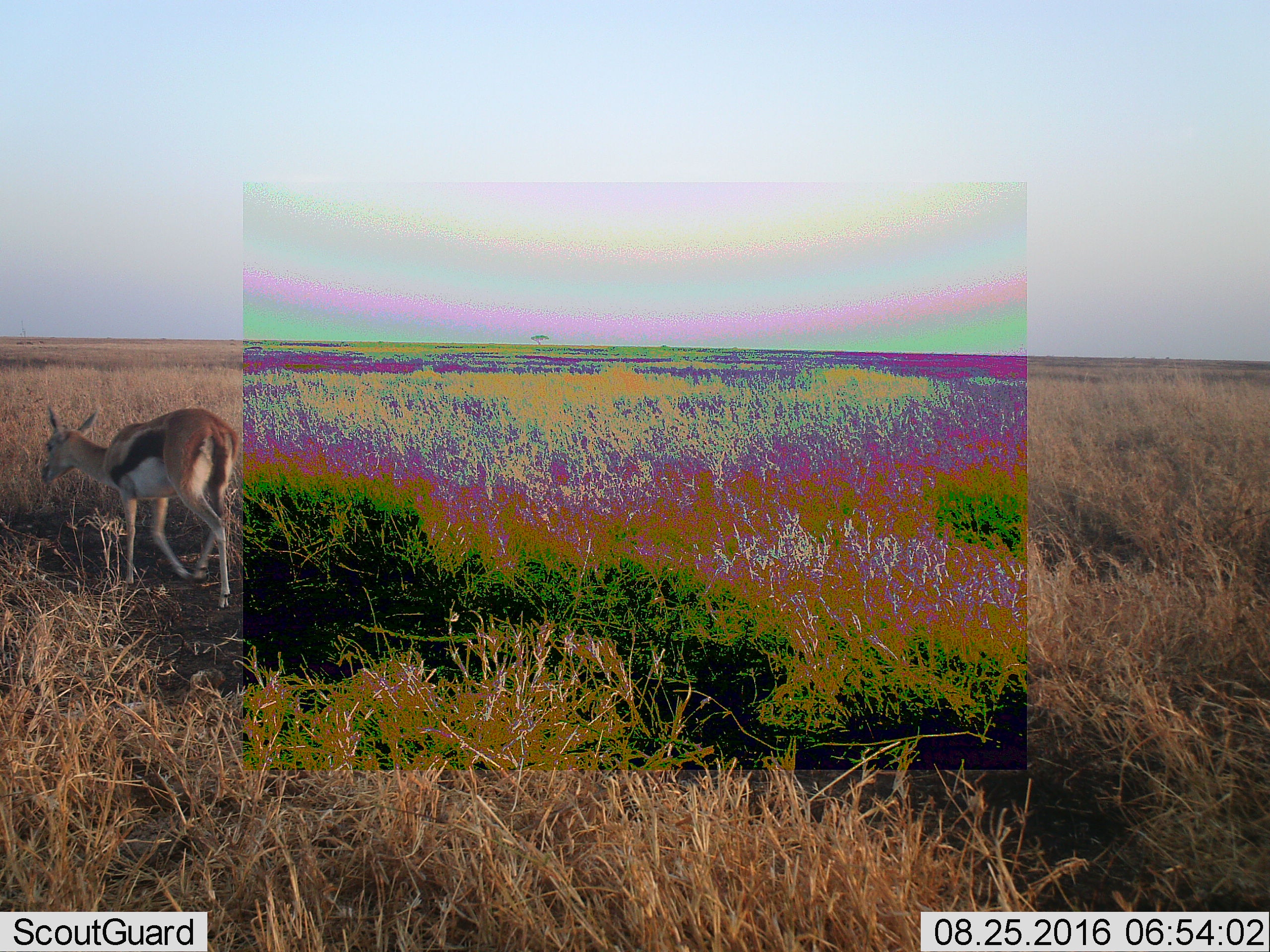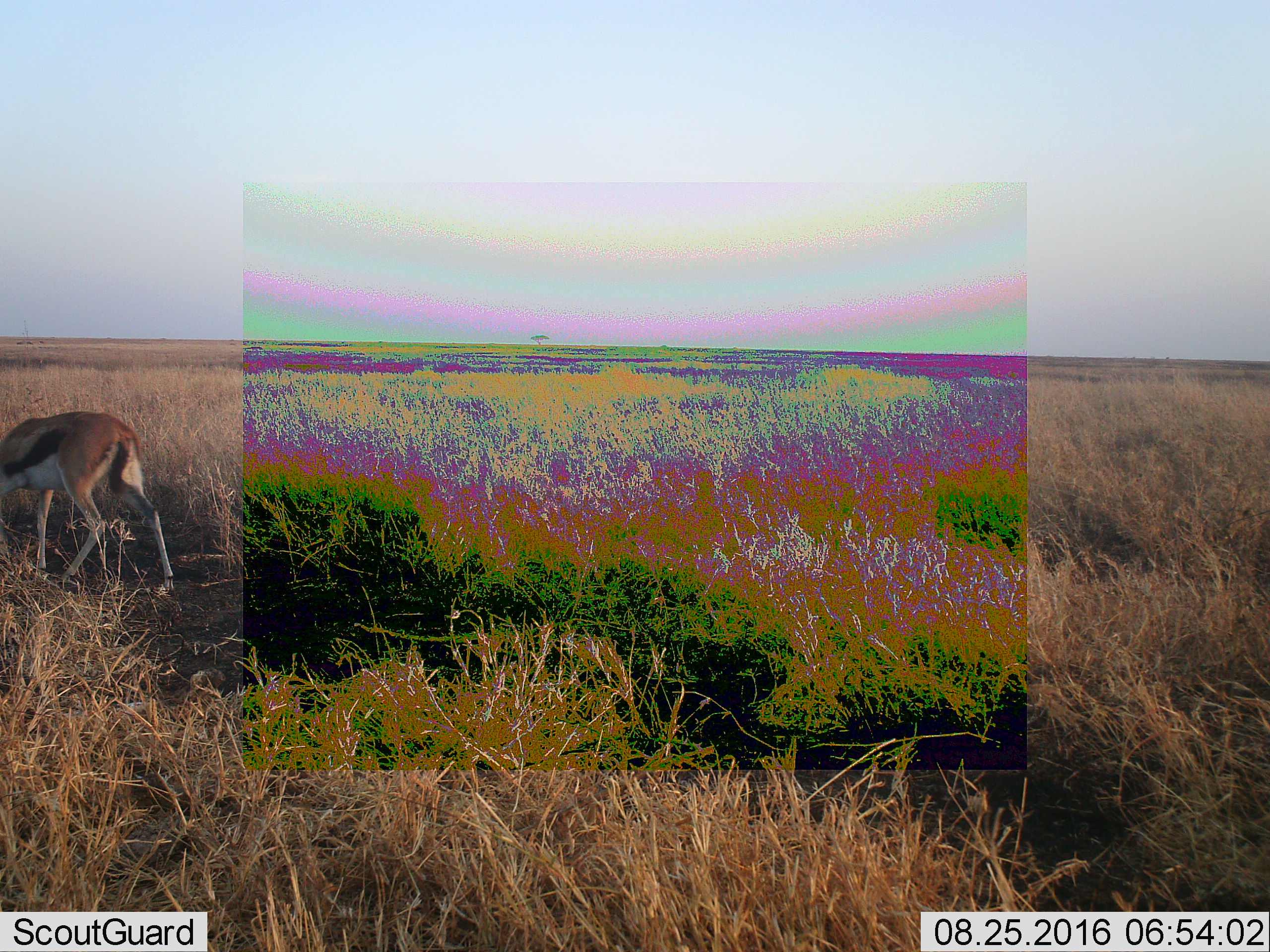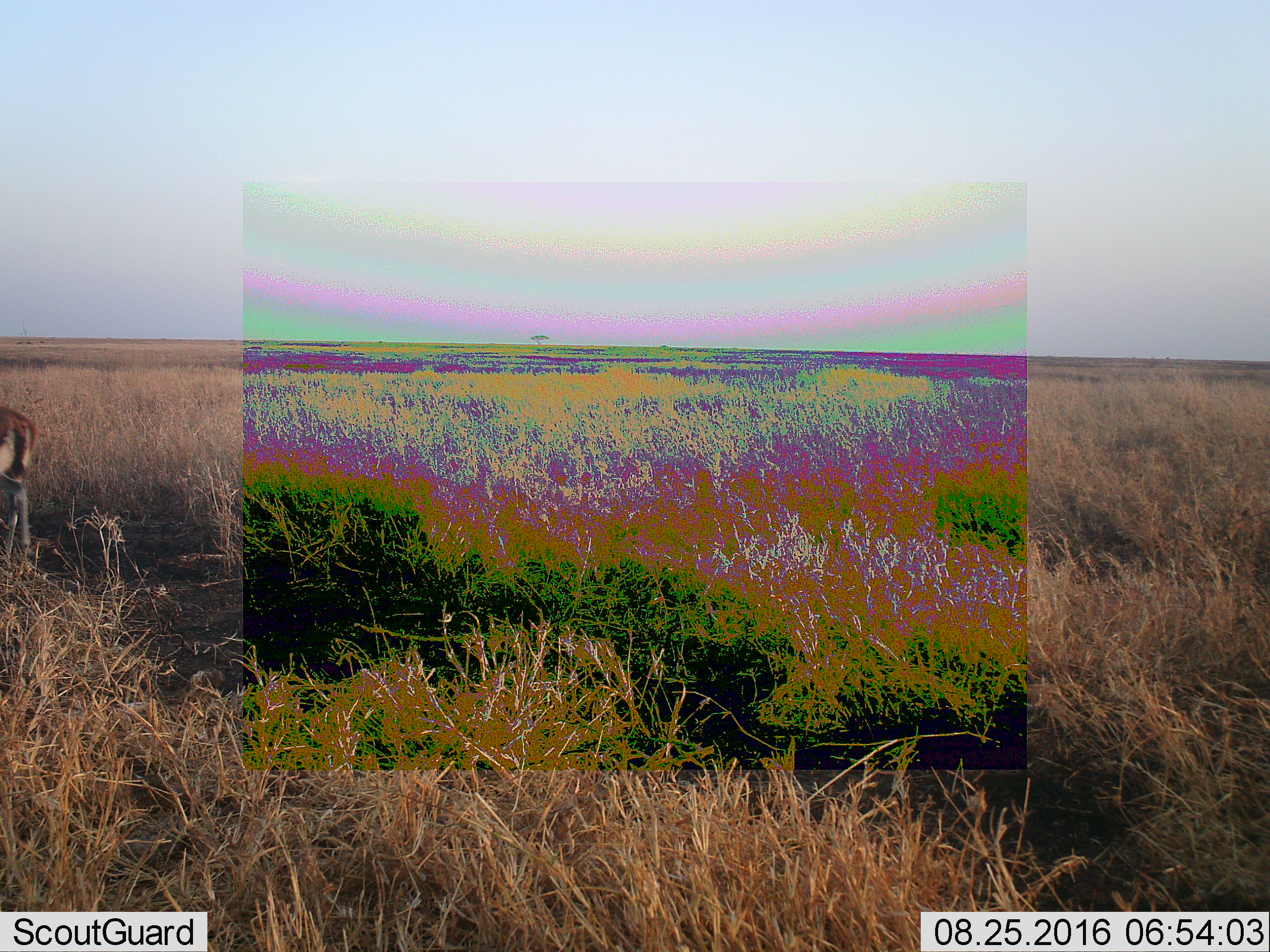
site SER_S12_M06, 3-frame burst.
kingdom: Animalia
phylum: Chordata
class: Mammalia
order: Artiodactyla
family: Bovidae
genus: Eudorcas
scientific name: Eudorcas thomsonii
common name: thomson's gazelle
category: gazellethomsons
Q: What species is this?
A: Gazellethomsons (thomson's gazelle) (Eudorcas thomsonii).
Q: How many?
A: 1.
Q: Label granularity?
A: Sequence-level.